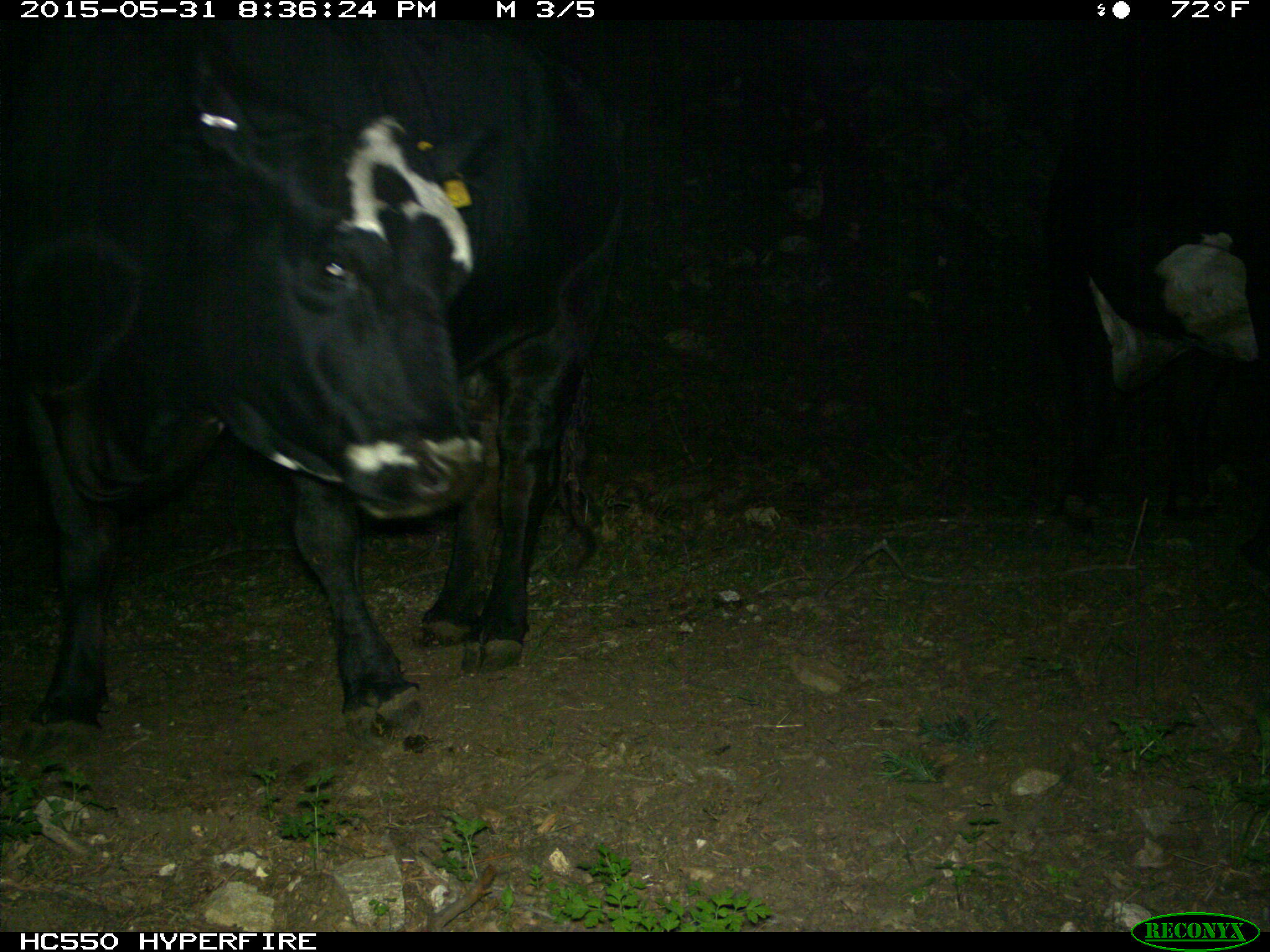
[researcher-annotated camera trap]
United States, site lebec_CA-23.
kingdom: Animalia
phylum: Chordata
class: Mammalia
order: Artiodactyla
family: Bovidae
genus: Bos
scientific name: Bos taurus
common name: domestic cow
Bos taurus (domestic cow).